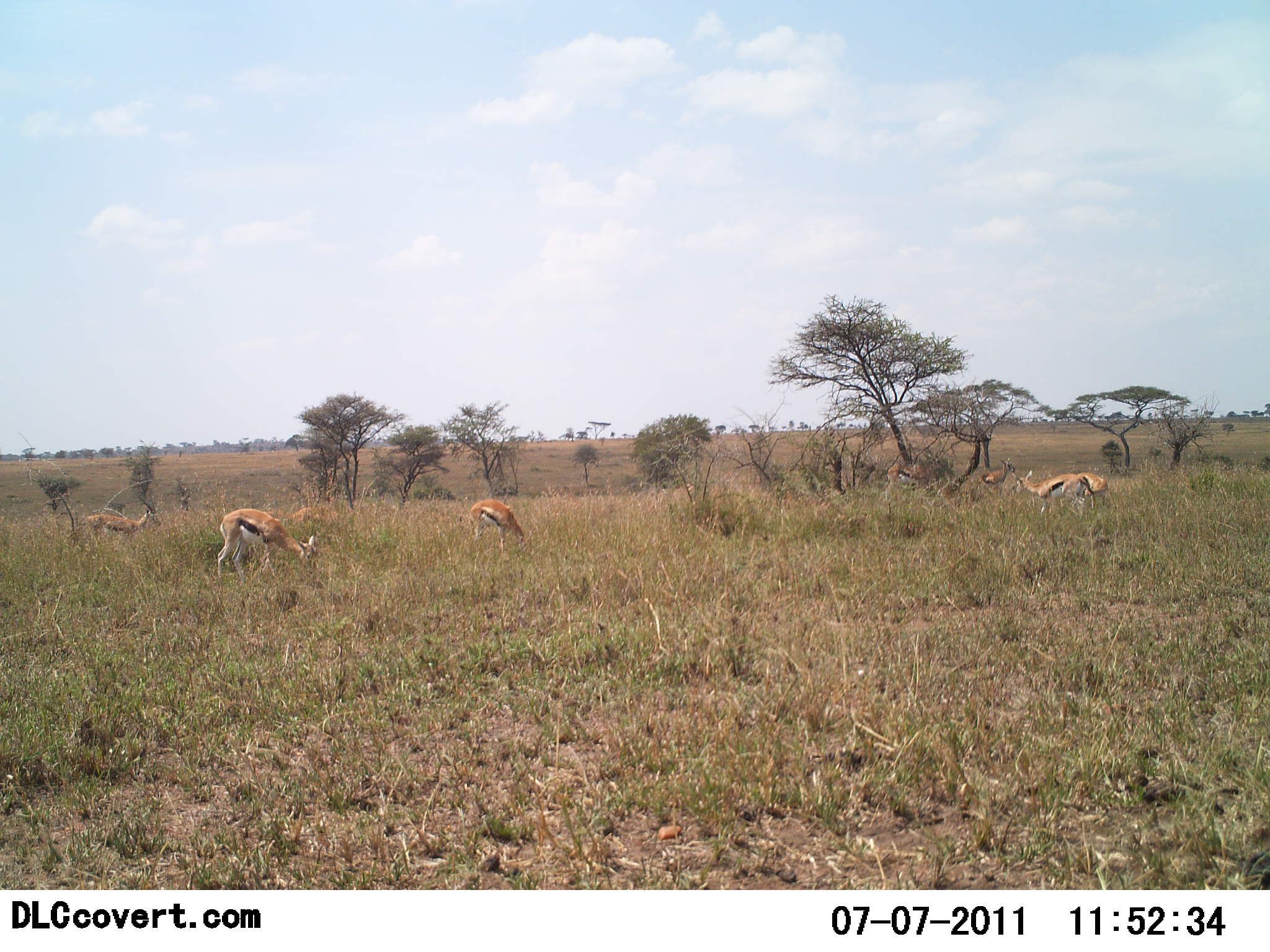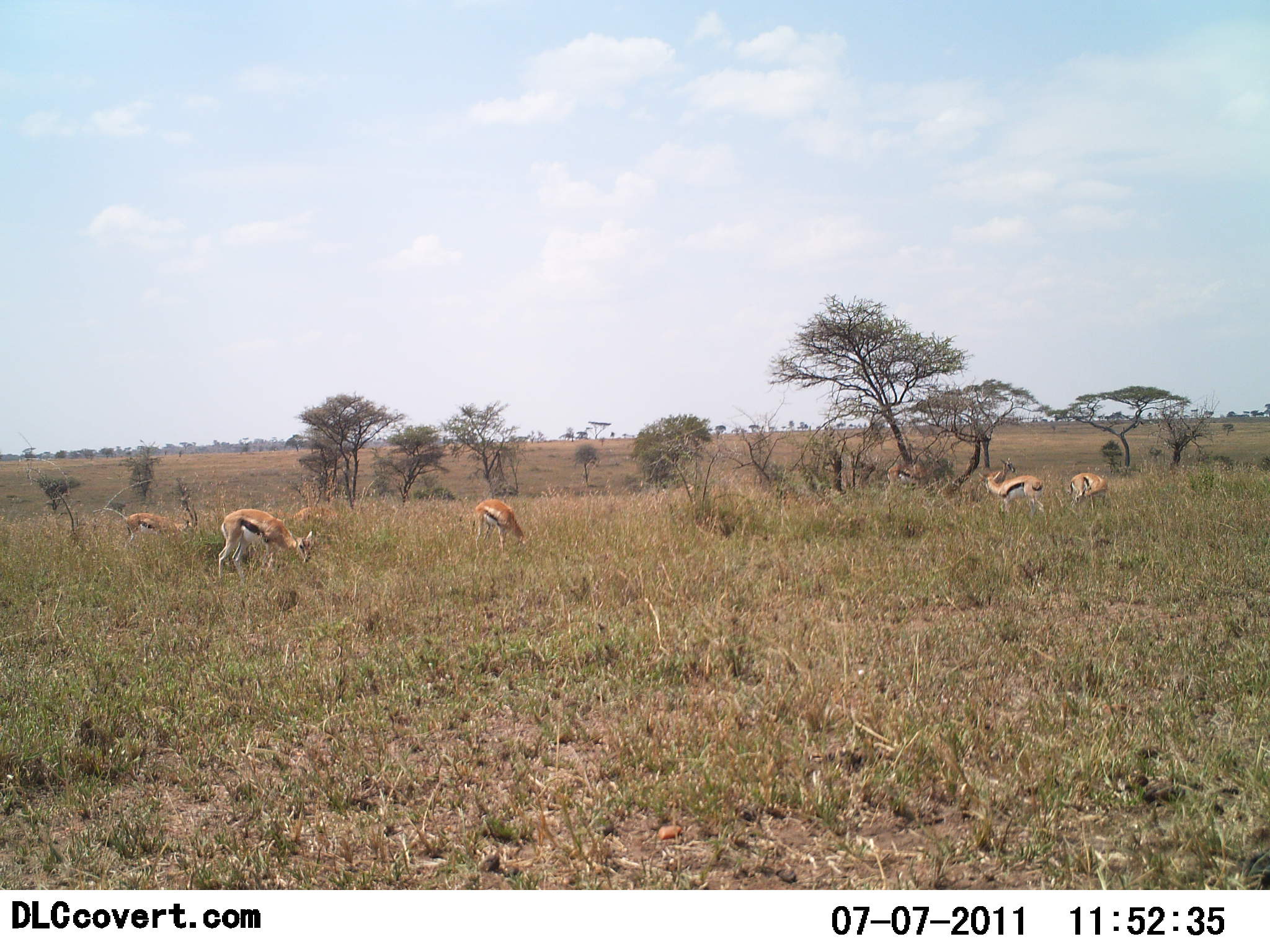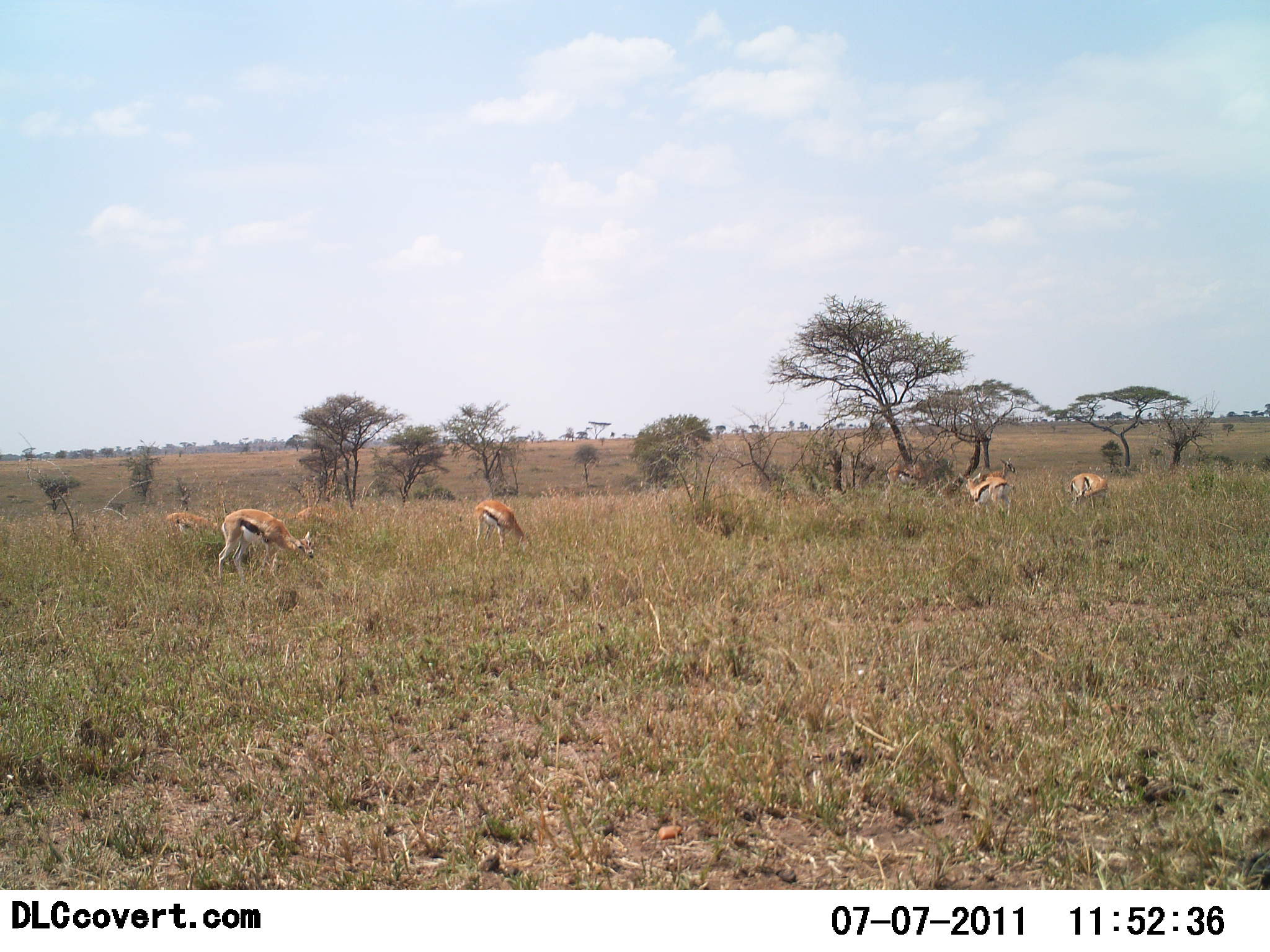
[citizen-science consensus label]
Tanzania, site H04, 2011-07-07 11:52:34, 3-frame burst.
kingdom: Animalia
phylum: Chordata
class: Mammalia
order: Artiodactyla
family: Bovidae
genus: Eudorcas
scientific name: Eudorcas thomsonii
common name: thomson's gazelle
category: gazellethomsons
Gazellethomsons (thomson's gazelle) (Eudorcas thomsonii), count 7. Behavior (volunteer vote fractions): standing 53%, resting 13%, moving 60%, interacting 0%. Young present (vote fraction): 0%. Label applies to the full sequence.